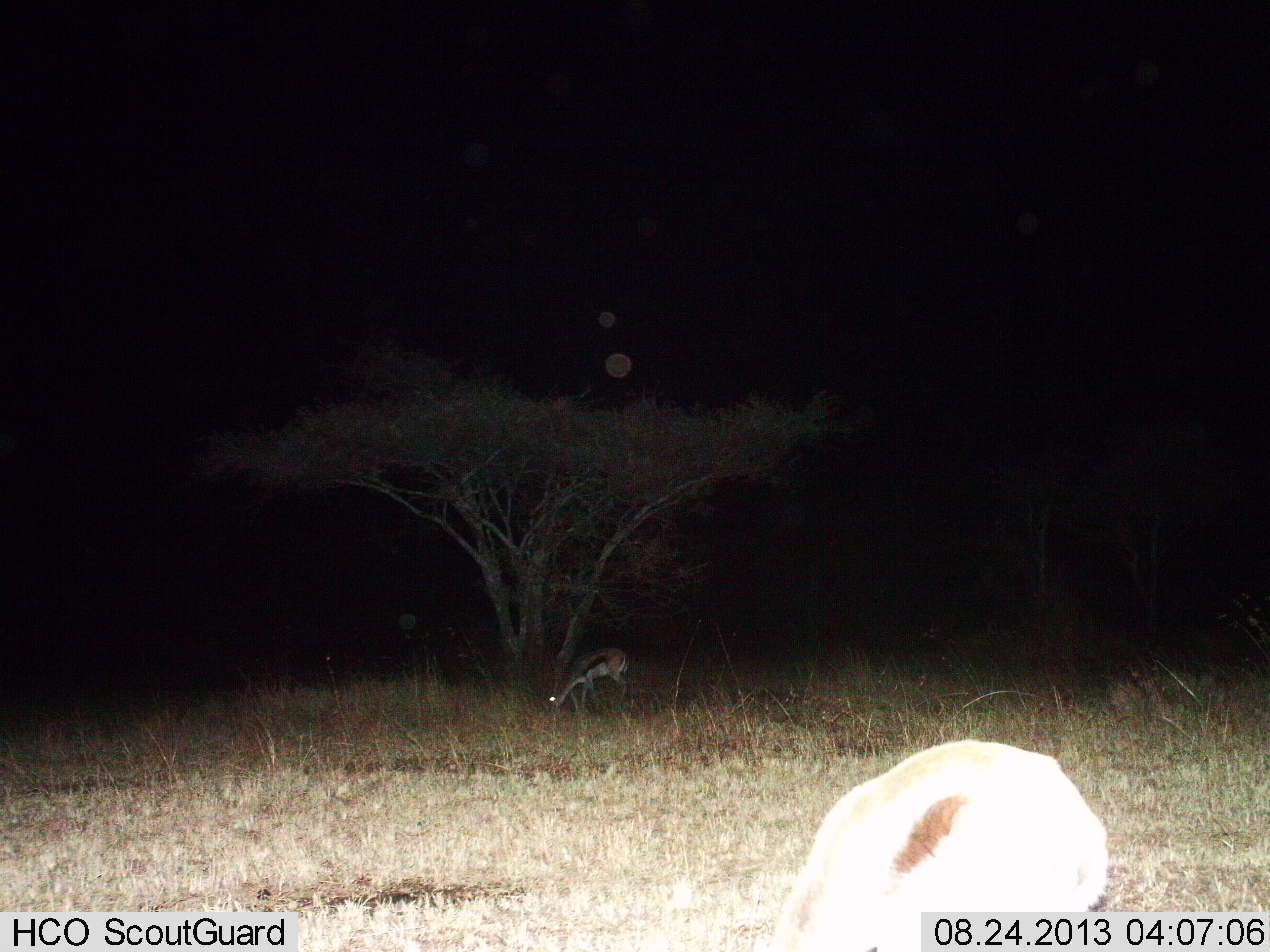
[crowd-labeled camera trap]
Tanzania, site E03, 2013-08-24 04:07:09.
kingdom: Animalia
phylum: Chordata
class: Mammalia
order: Artiodactyla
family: Bovidae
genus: Eudorcas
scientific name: Eudorcas thomsonii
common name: thomson's gazelle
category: gazellethomsons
Gazellethomsons (thomson's gazelle) (Eudorcas thomsonii), count 2. Behavior (volunteer vote fractions): standing 40%, resting 0%, moving 0%, interacting 0%. Young present (vote fraction): 0%. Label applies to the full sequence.